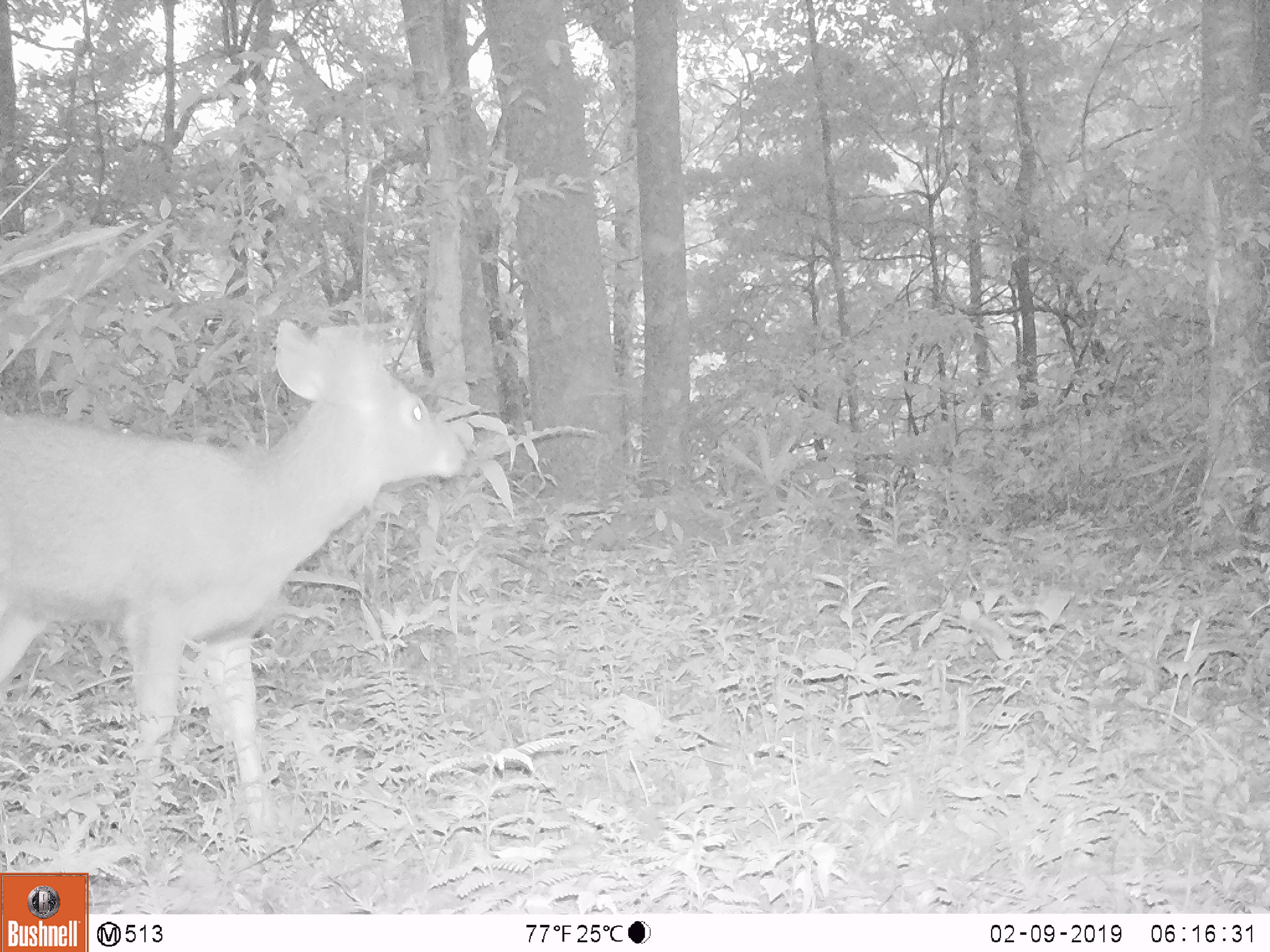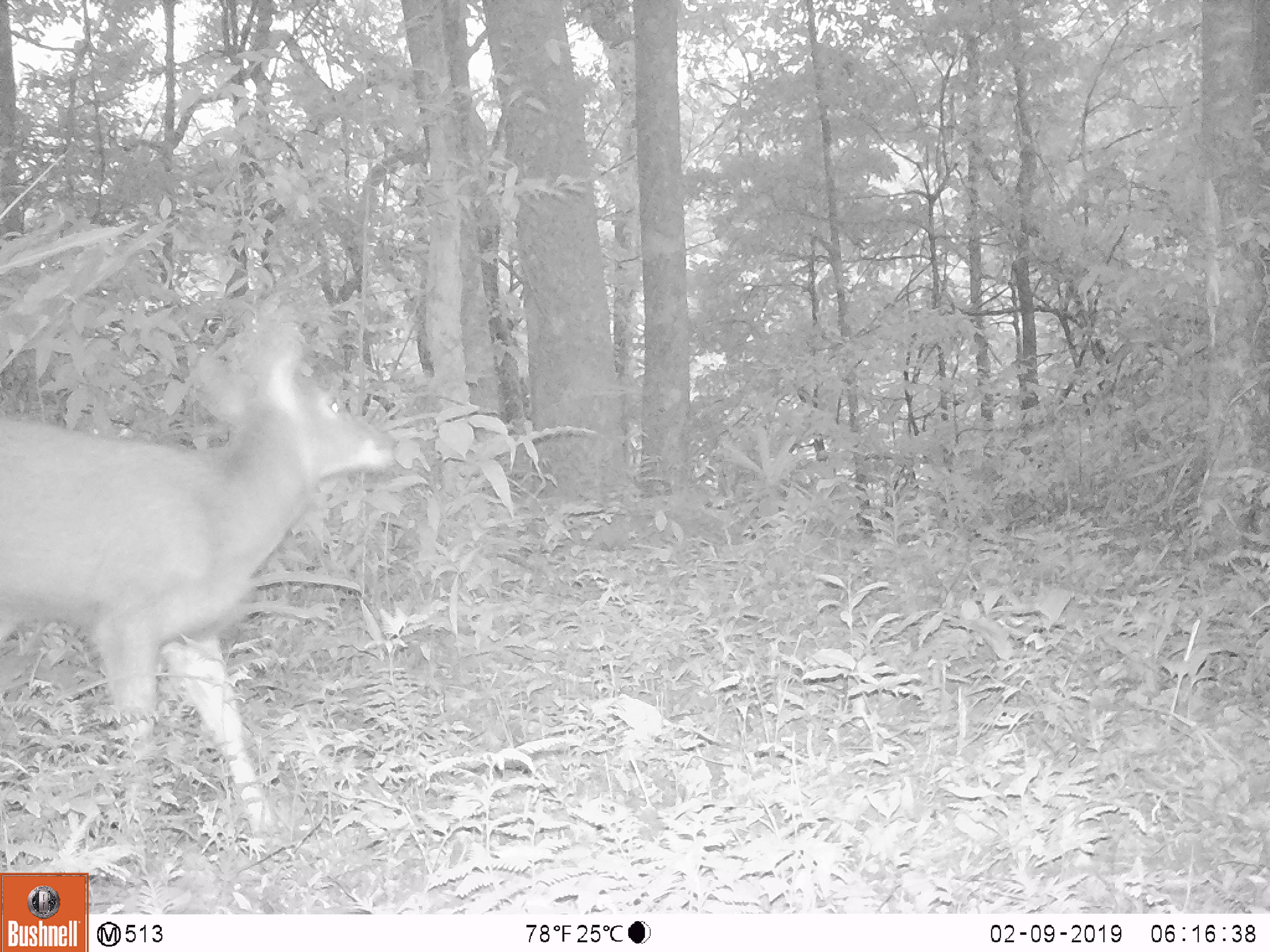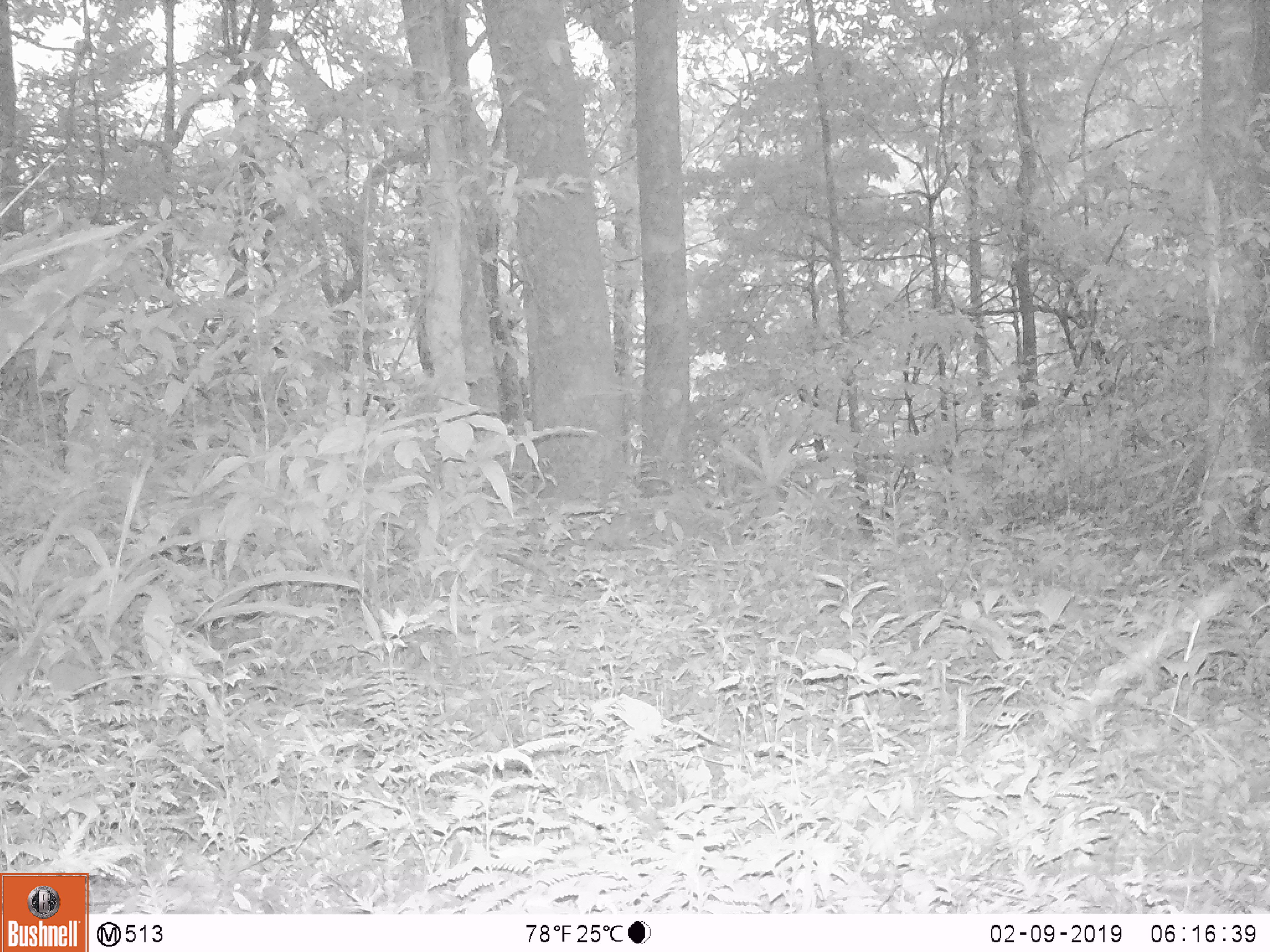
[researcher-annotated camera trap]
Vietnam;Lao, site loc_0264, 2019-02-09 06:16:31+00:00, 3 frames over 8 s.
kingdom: Animalia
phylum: Chordata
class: Mammalia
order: Artiodactyla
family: Cervidae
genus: Rusa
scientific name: Rusa unicolor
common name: sambar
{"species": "sambar (Rusa unicolor)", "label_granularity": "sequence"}